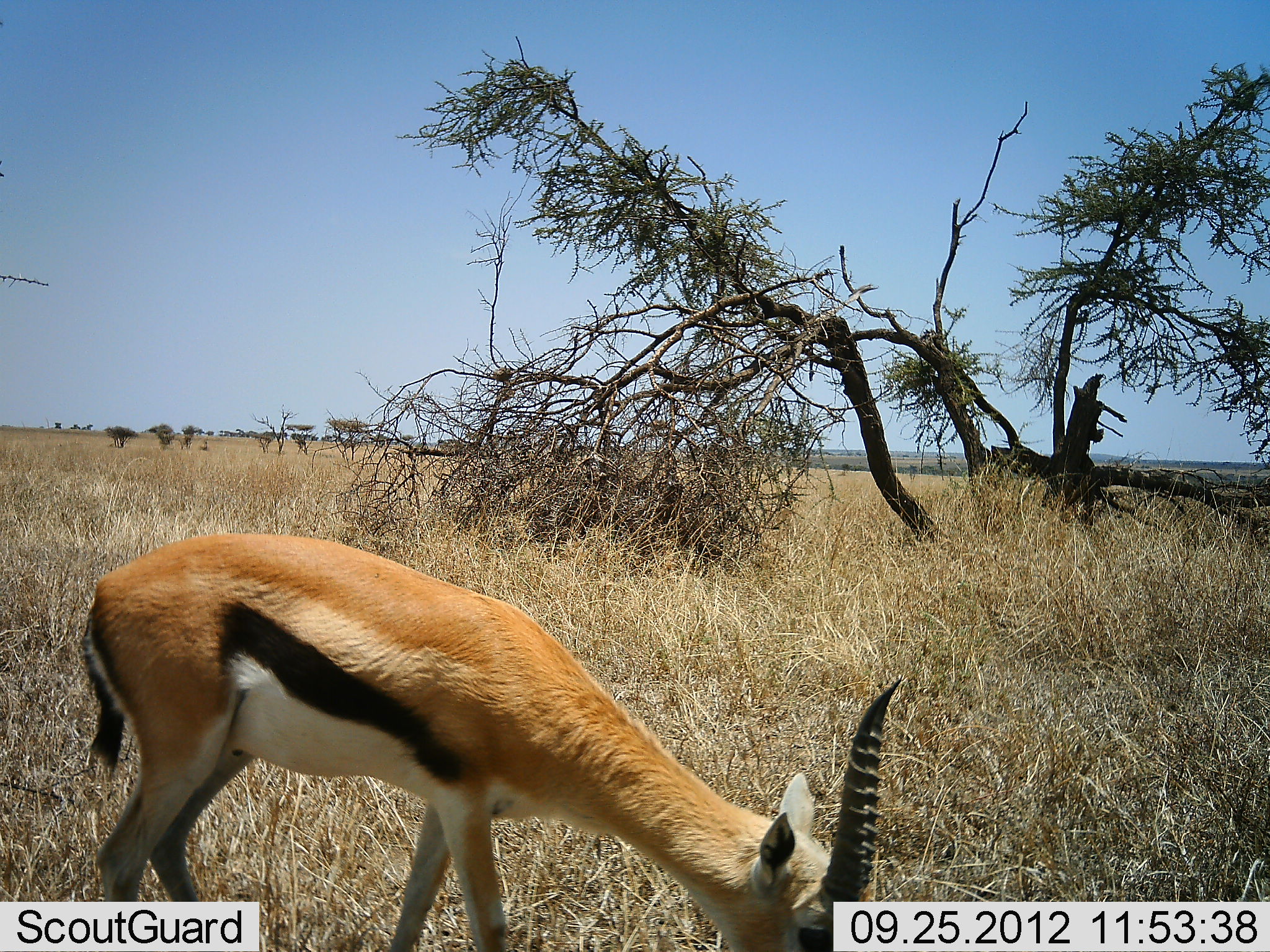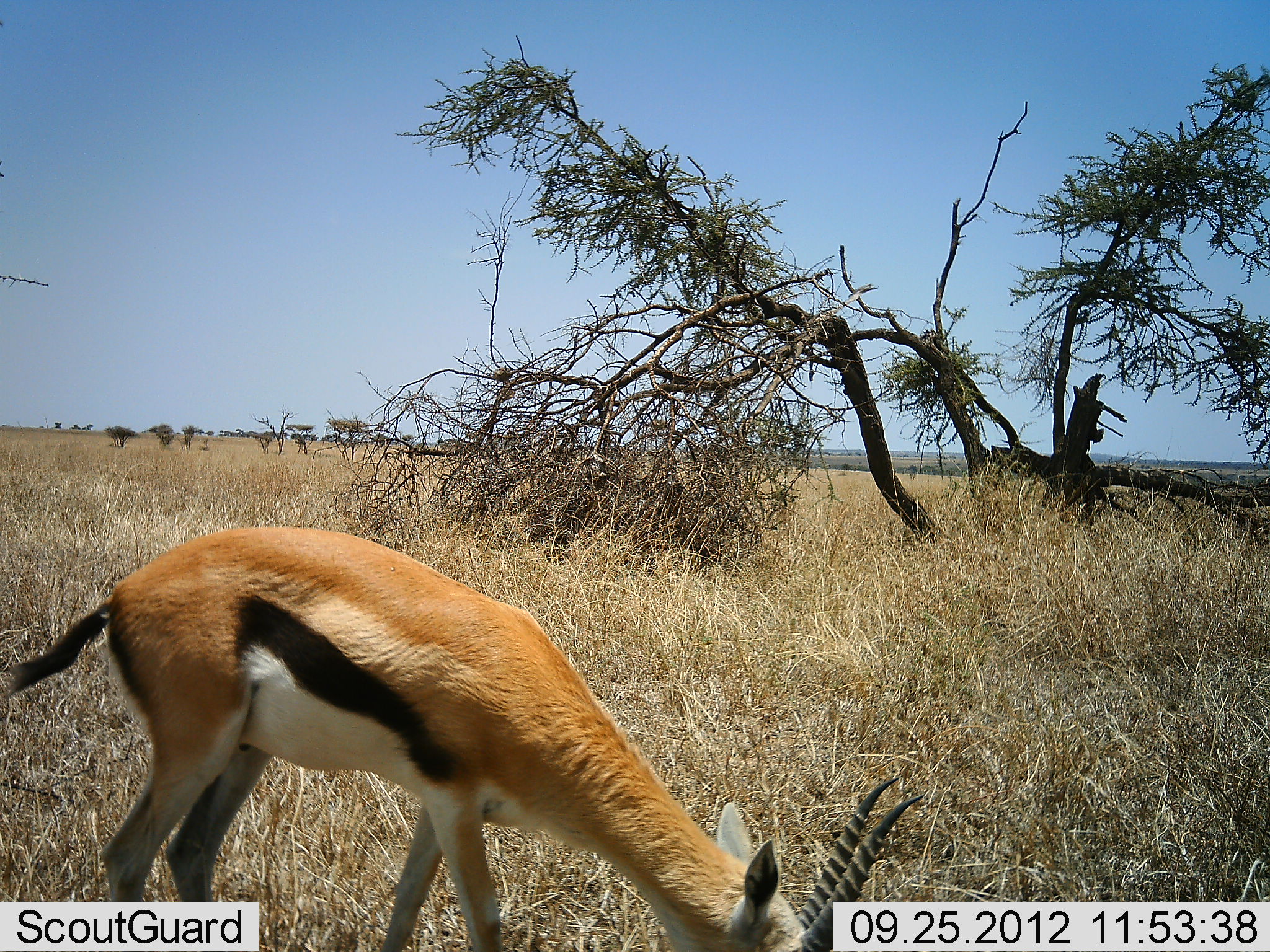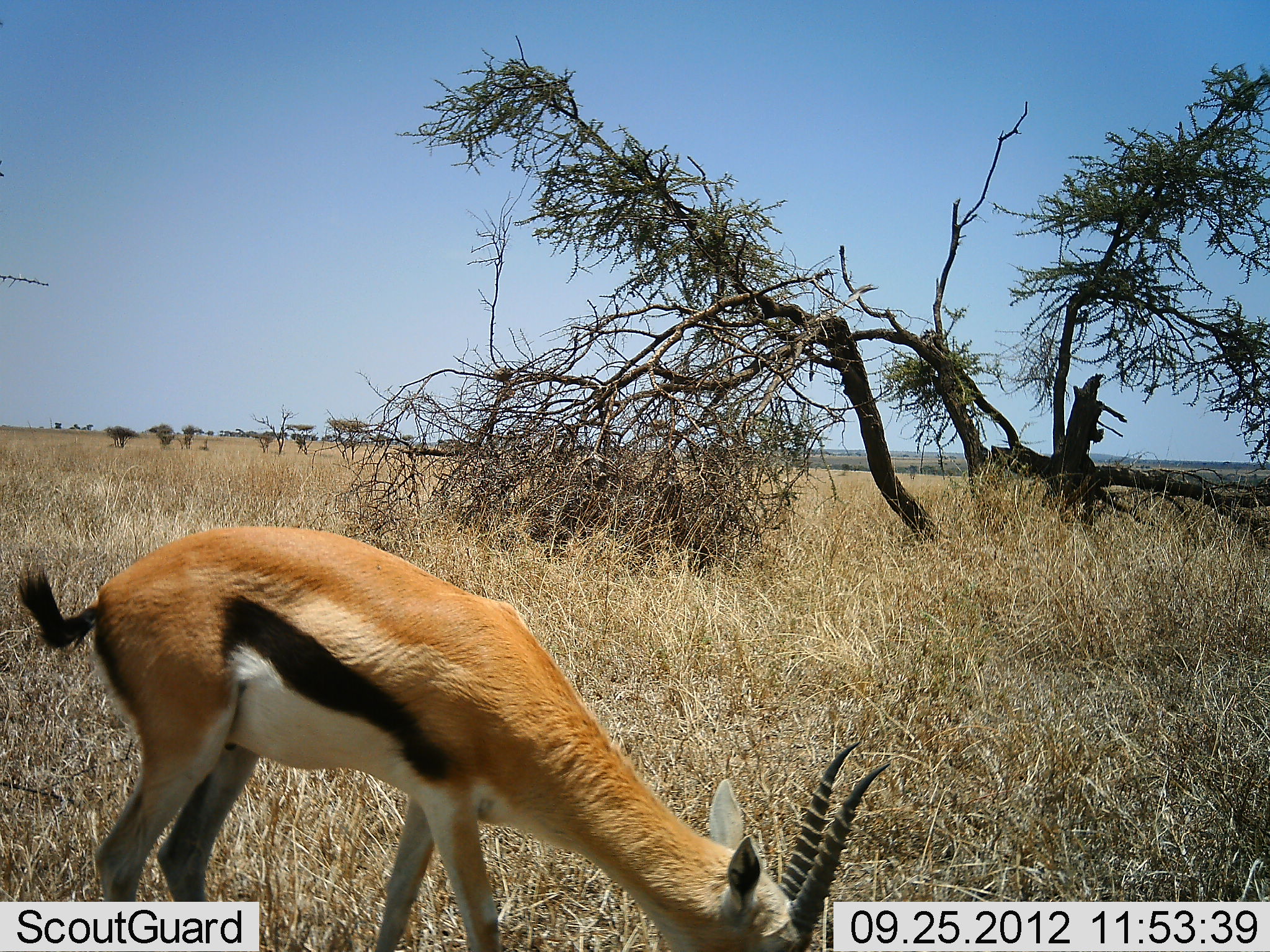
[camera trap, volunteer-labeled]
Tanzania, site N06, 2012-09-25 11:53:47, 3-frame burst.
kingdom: Animalia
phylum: Chordata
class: Mammalia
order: Artiodactyla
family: Bovidae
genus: Eudorcas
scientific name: Eudorcas thomsonii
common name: thomson's gazelle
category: gazellethomsons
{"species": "gazellethomsons (thomson's gazelle) (Eudorcas thomsonii)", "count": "1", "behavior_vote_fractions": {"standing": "20%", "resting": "0%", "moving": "0%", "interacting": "0%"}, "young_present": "0%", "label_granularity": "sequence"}